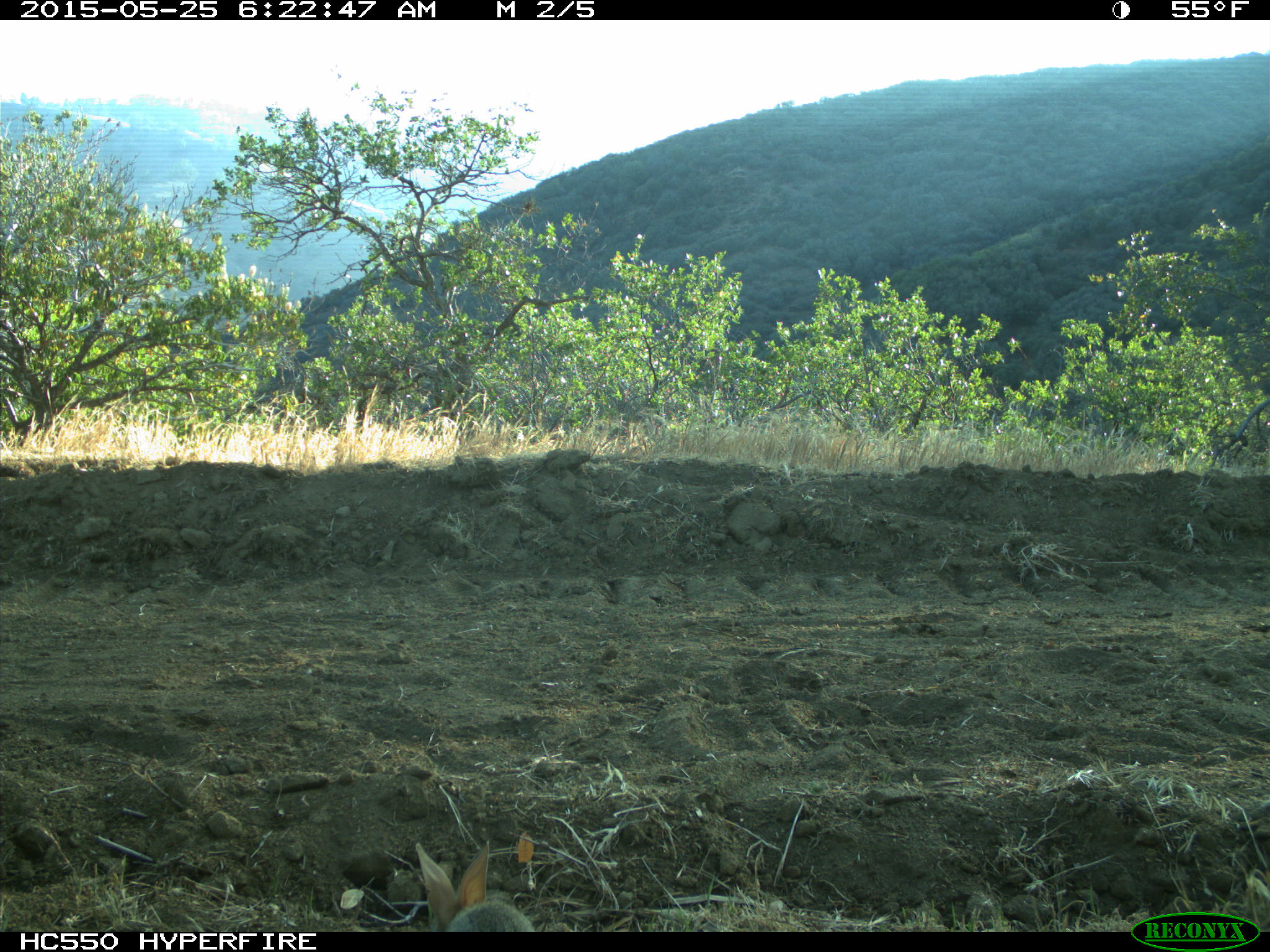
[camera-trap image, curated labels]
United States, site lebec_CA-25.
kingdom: Animalia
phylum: Chordata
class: Mammalia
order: Lagomorpha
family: Leporidae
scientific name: Leporidae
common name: rabbits and hares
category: unidentified rabbit